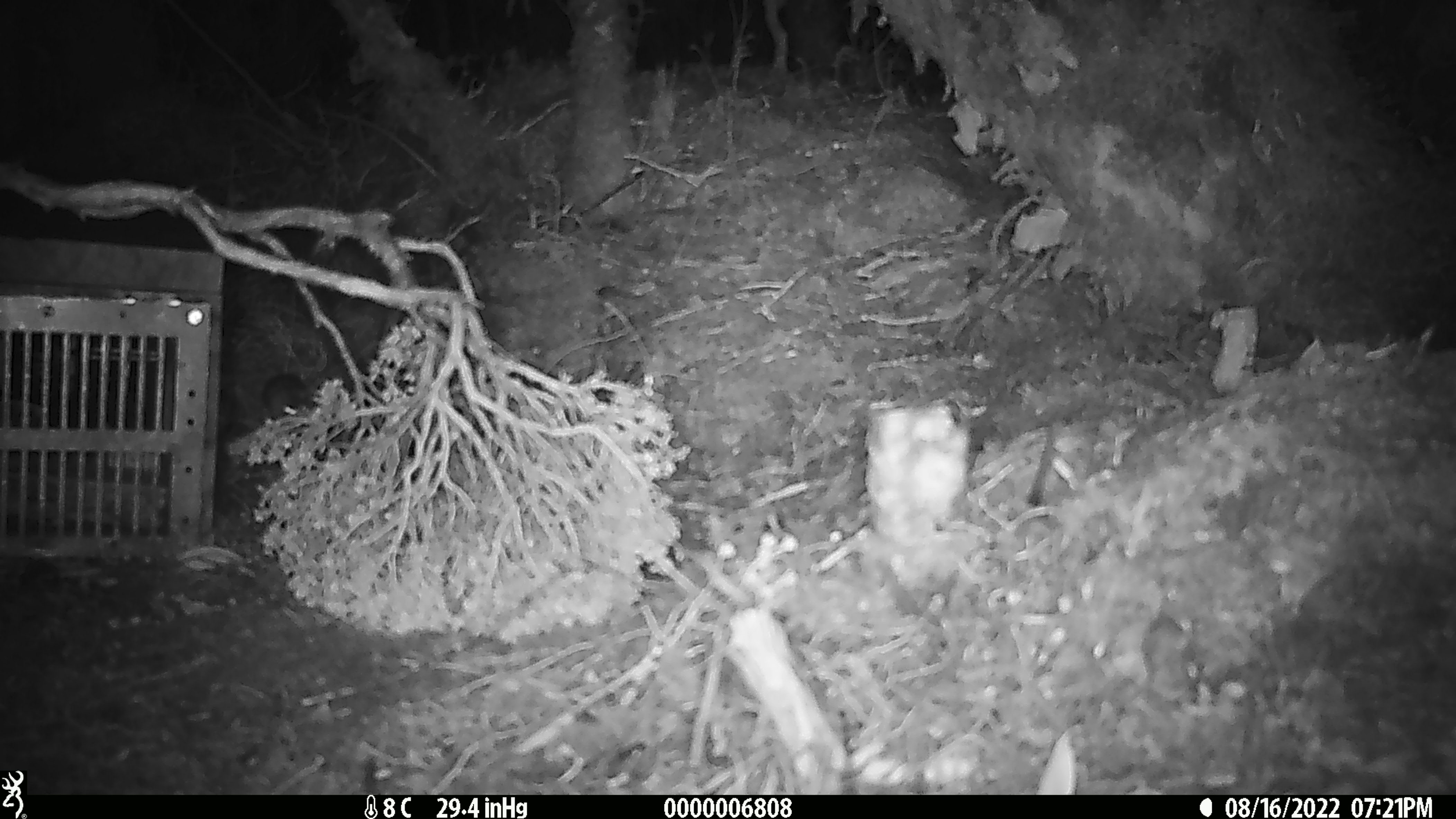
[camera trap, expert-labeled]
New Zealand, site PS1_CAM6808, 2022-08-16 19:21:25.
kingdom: Animalia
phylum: Chordata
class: Mammalia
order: Rodentia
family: Muridae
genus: Mus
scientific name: Mus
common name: mouse